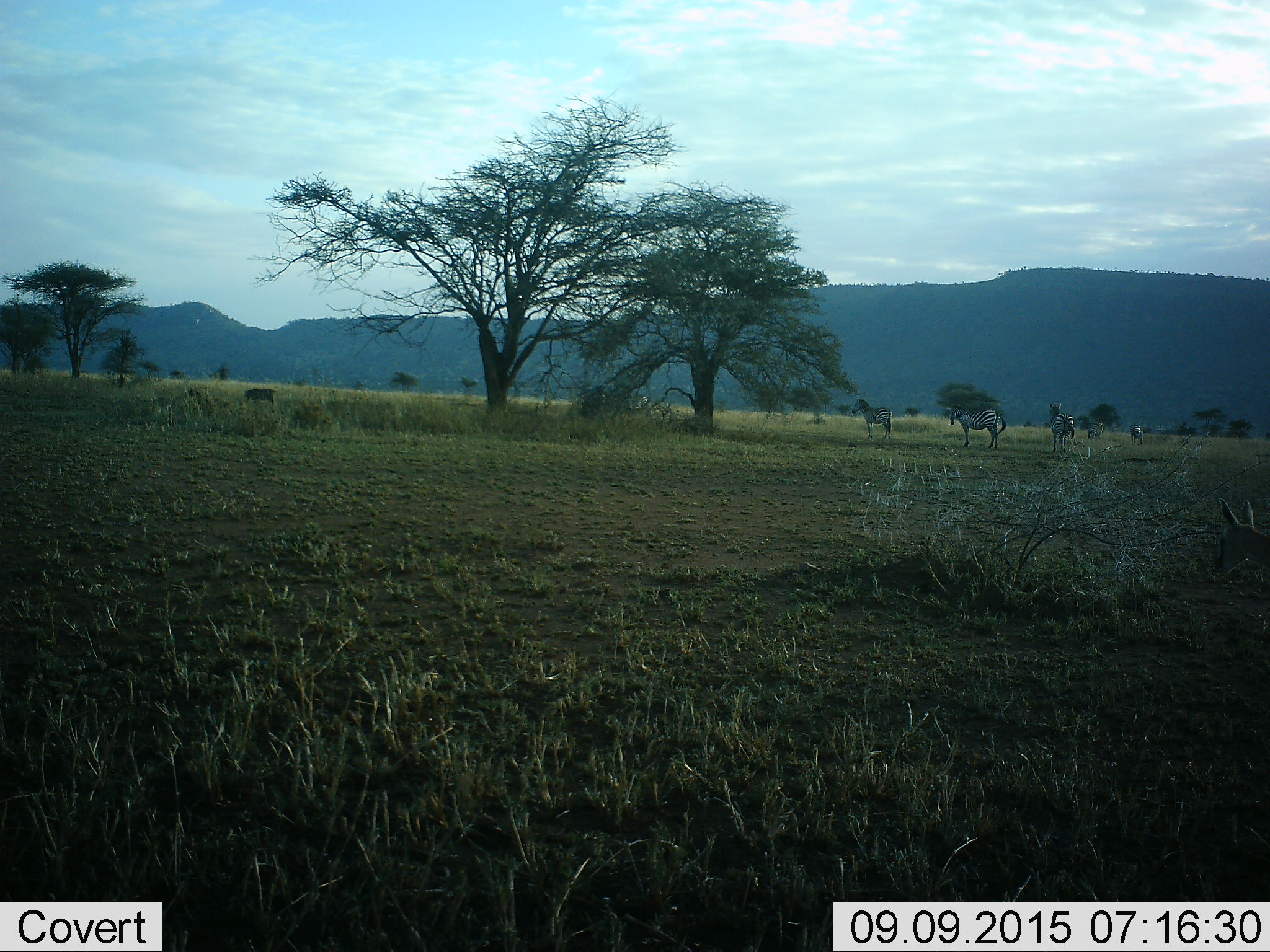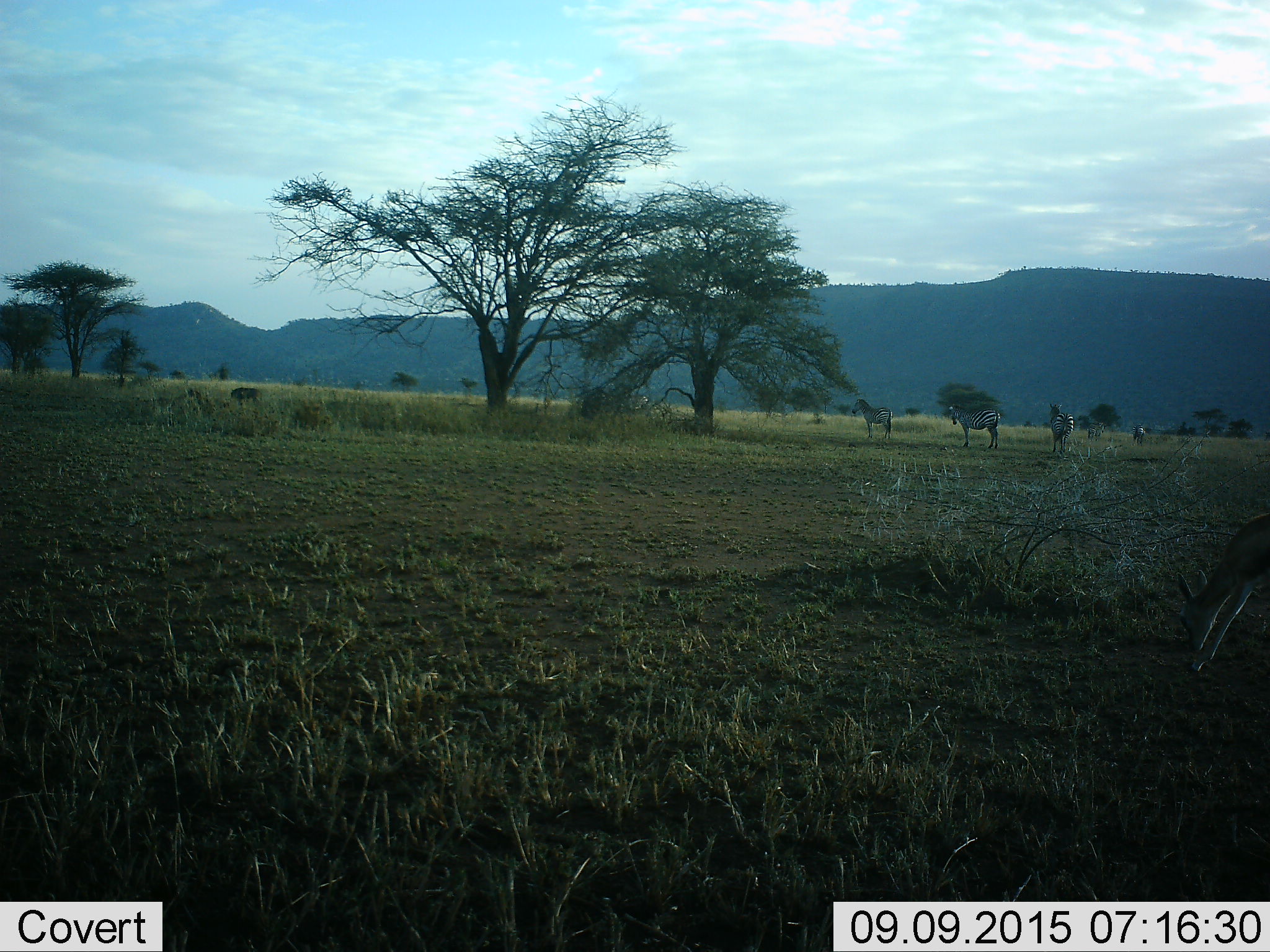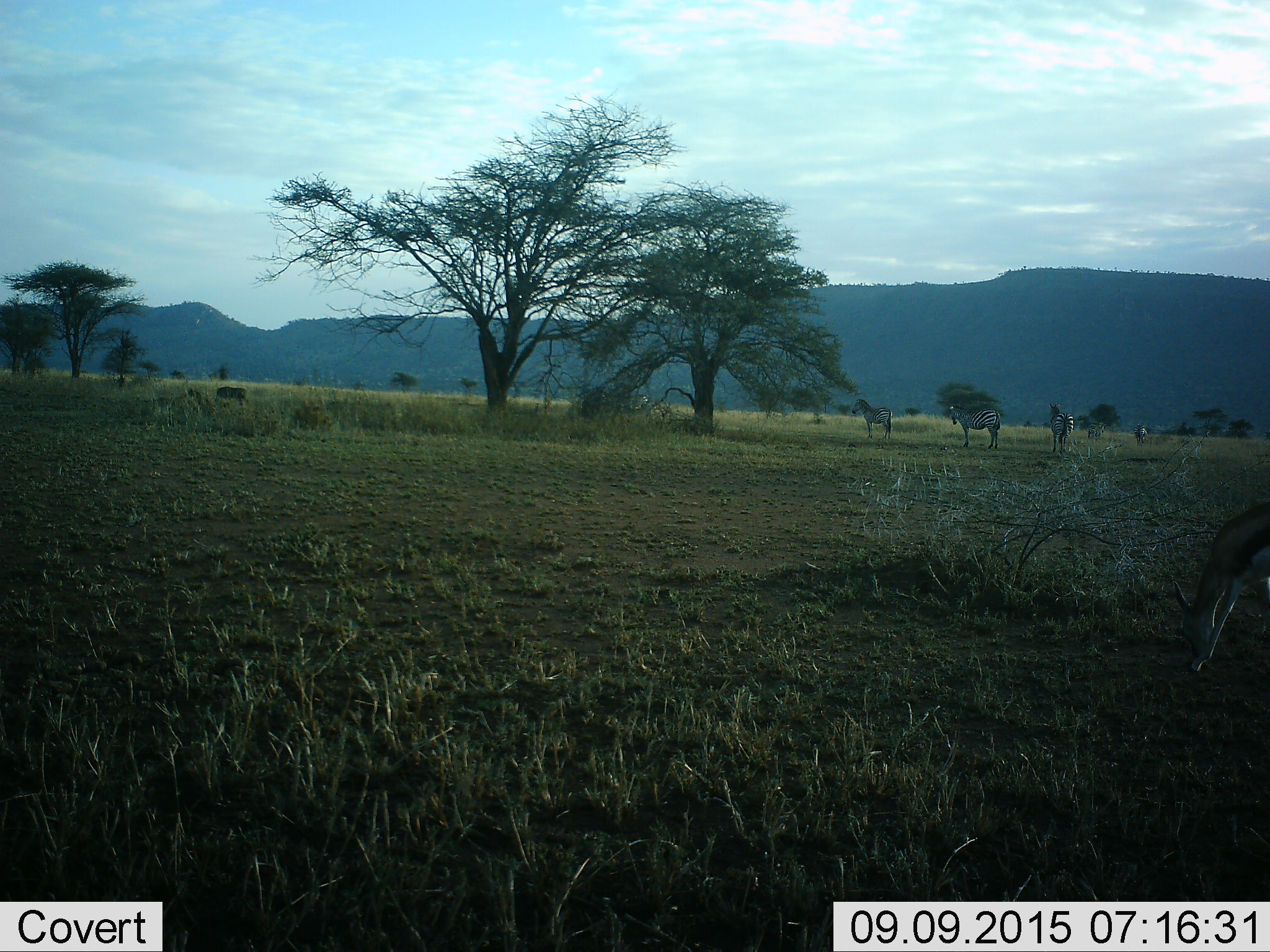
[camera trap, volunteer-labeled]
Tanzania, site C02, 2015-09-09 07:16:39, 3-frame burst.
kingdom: Animalia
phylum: Chordata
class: Mammalia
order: Artiodactyla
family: Bovidae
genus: Eudorcas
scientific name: Eudorcas thomsonii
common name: thomson's gazelle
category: gazellethomsons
Gazellethomsons (thomson's gazelle) (Eudorcas thomsonii), count 1. Behavior (volunteer vote fractions): standing 36%, resting 0%, moving 36%, interacting 0%. Young present (vote fraction): 9%. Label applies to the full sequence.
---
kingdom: Animalia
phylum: Chordata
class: Mammalia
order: Perissodactyla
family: Equidae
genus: Equus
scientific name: Equus quagga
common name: plains zebra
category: zebra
Zebra (plains zebra) (Equus quagga), count 5. Behavior (volunteer vote fractions): standing 94%, resting 6%, moving 6%, interacting 0%. Young present (vote fraction): 0%. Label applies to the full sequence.